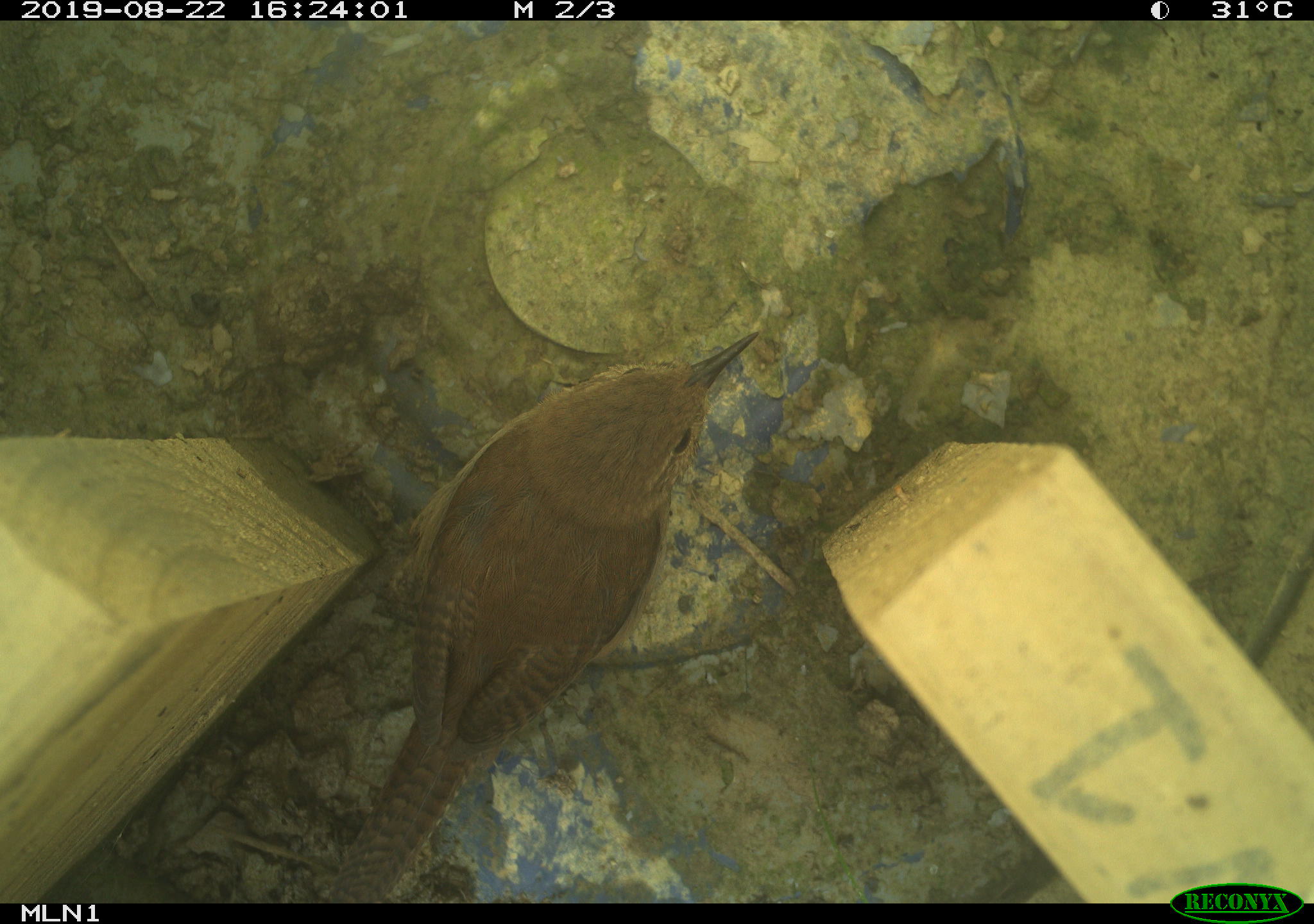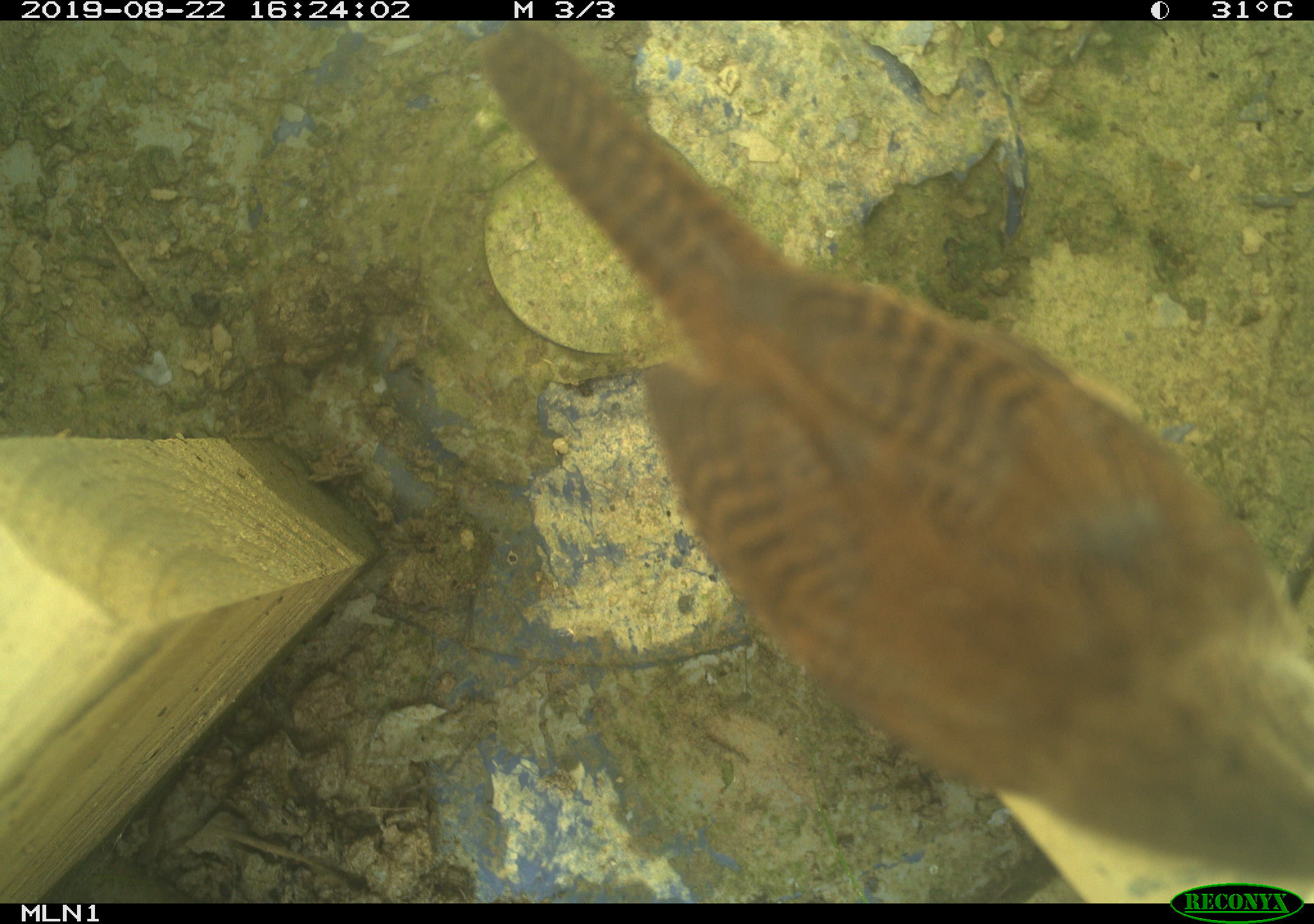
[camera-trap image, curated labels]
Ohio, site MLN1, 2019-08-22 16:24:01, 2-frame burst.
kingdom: Animalia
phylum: Chordata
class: Aves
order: Passeriformes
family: Troglodytidae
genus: Troglodytes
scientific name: Troglodytes aedon aedon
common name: northern house wren